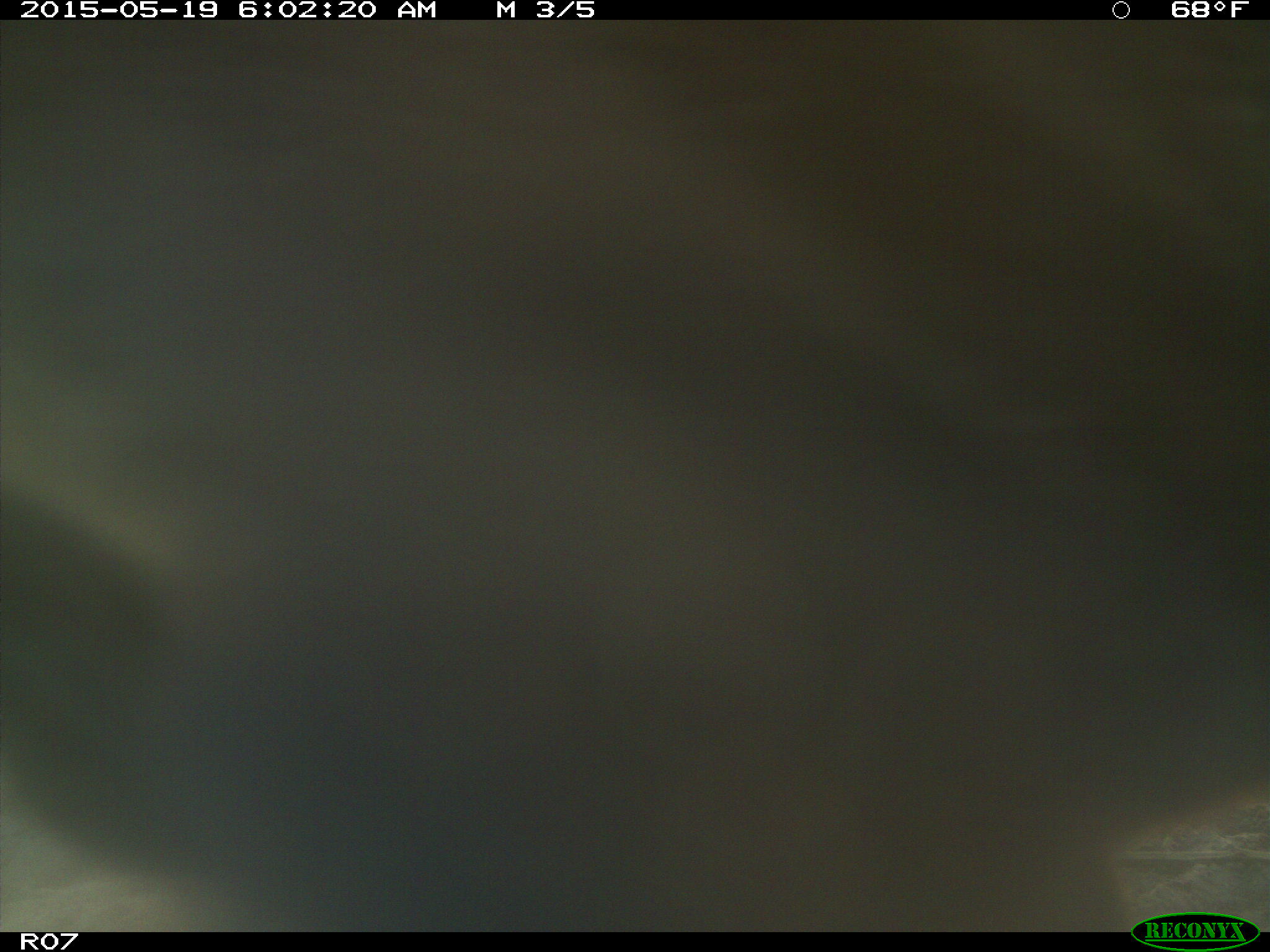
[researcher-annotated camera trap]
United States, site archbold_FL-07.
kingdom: Animalia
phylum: Chordata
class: Mammalia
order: Artiodactyla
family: Bovidae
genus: Bos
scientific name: Bos taurus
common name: domestic cow